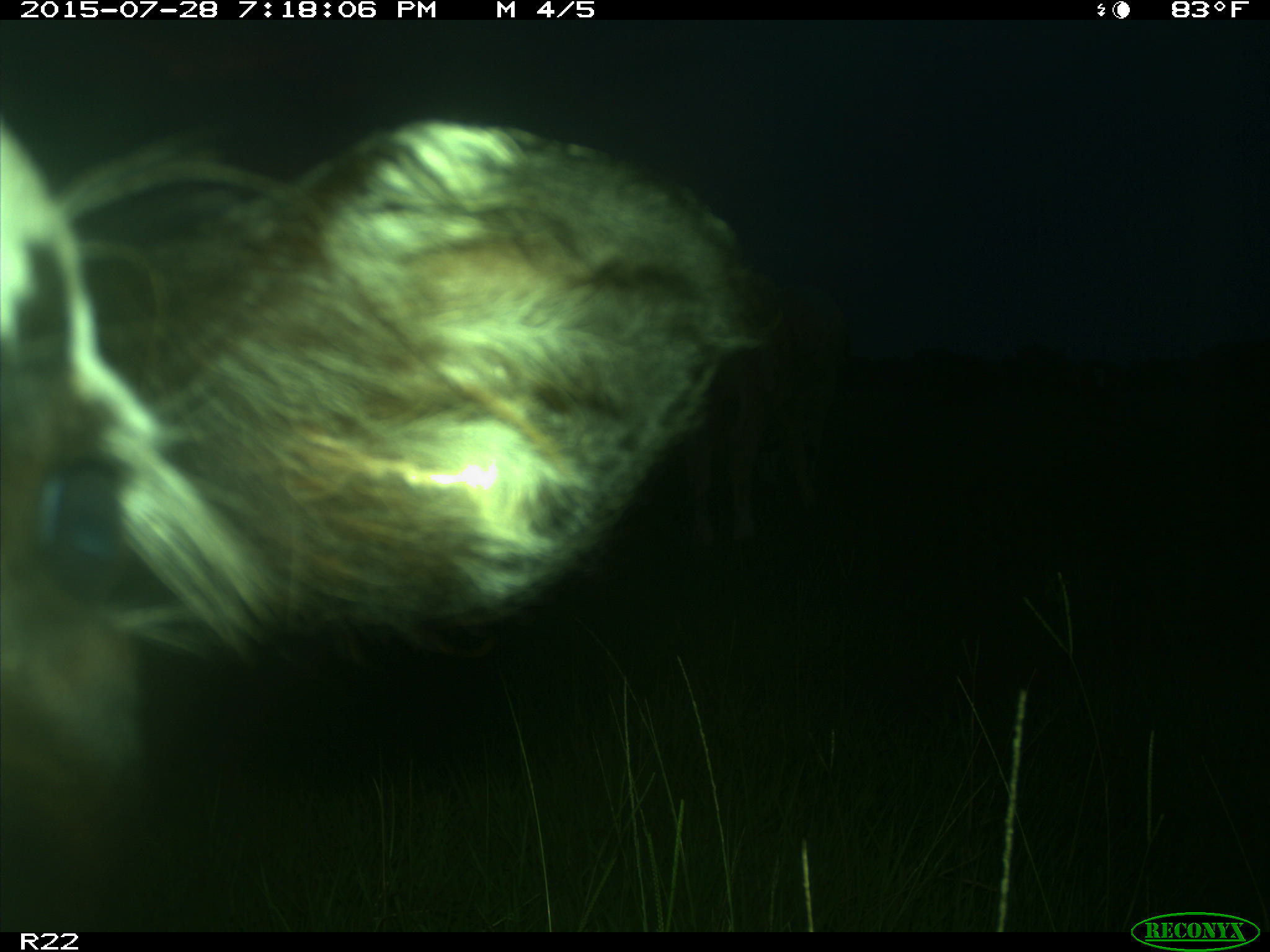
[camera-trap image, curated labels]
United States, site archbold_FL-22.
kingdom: Animalia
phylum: Chordata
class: Mammalia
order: Artiodactyla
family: Bovidae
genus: Bos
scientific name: Bos taurus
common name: domestic cow